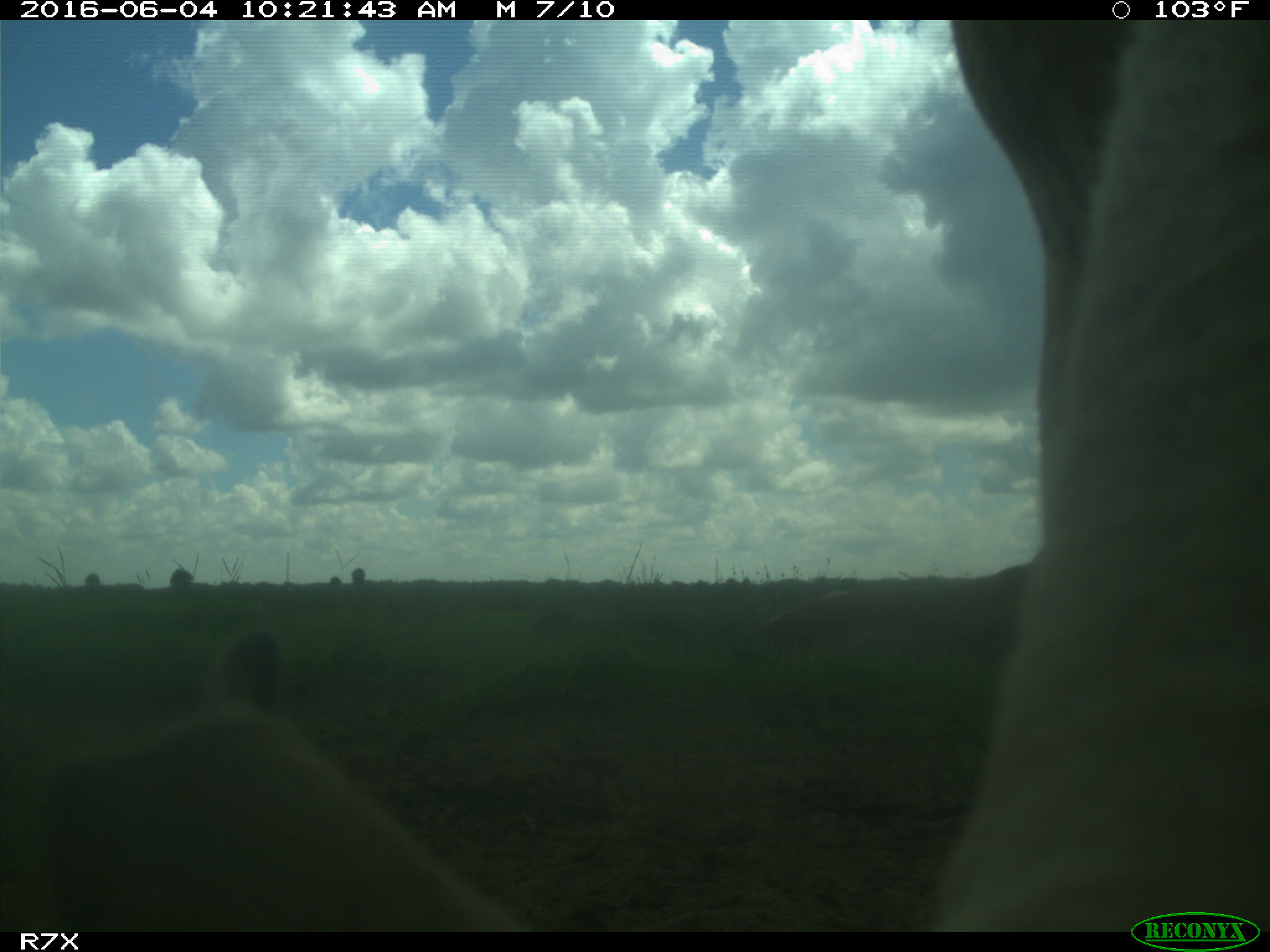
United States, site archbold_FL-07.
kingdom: Animalia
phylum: Chordata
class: Mammalia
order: Artiodactyla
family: Bovidae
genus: Bos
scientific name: Bos taurus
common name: domestic cow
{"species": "Bos taurus (domestic cow)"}